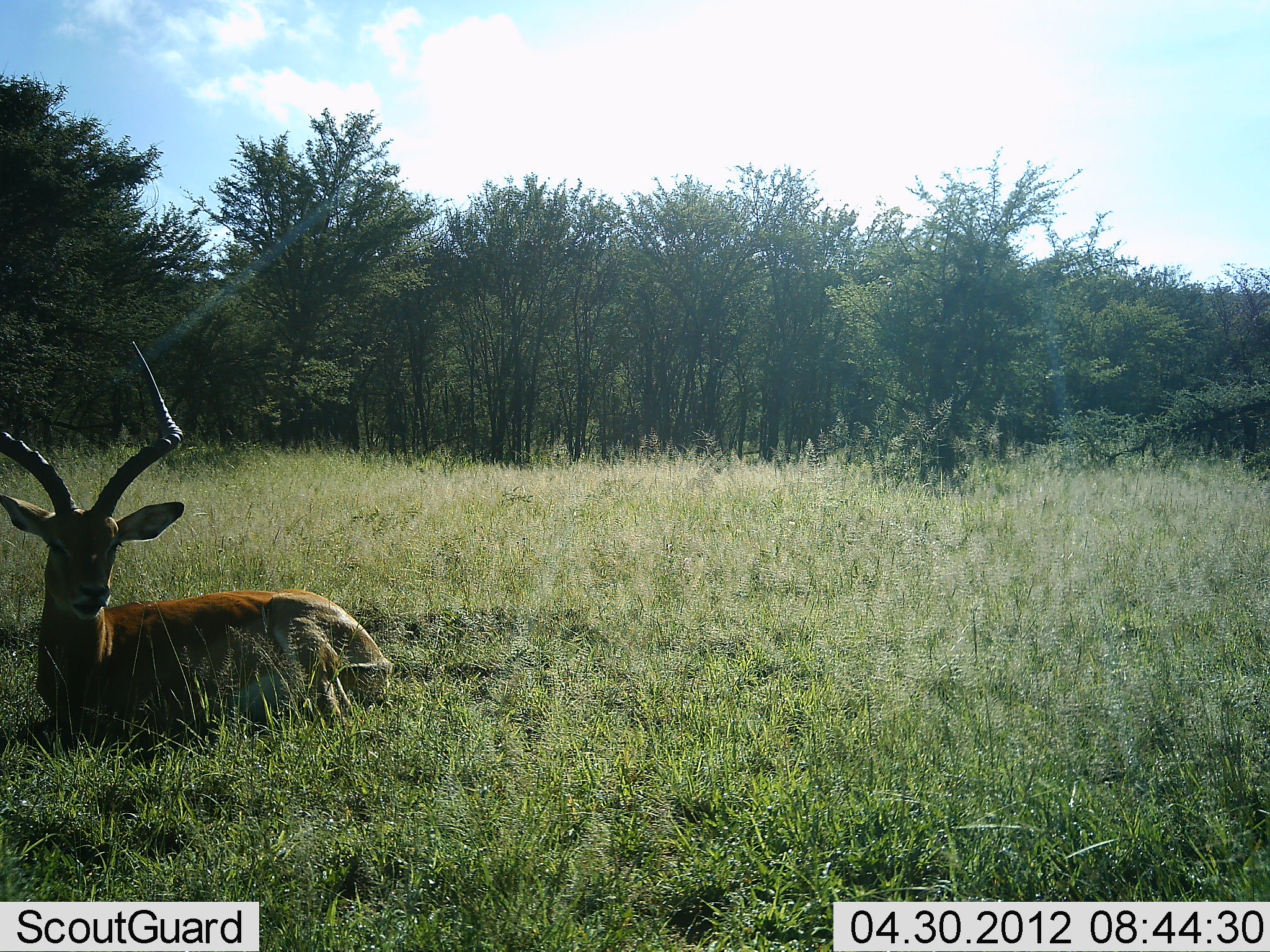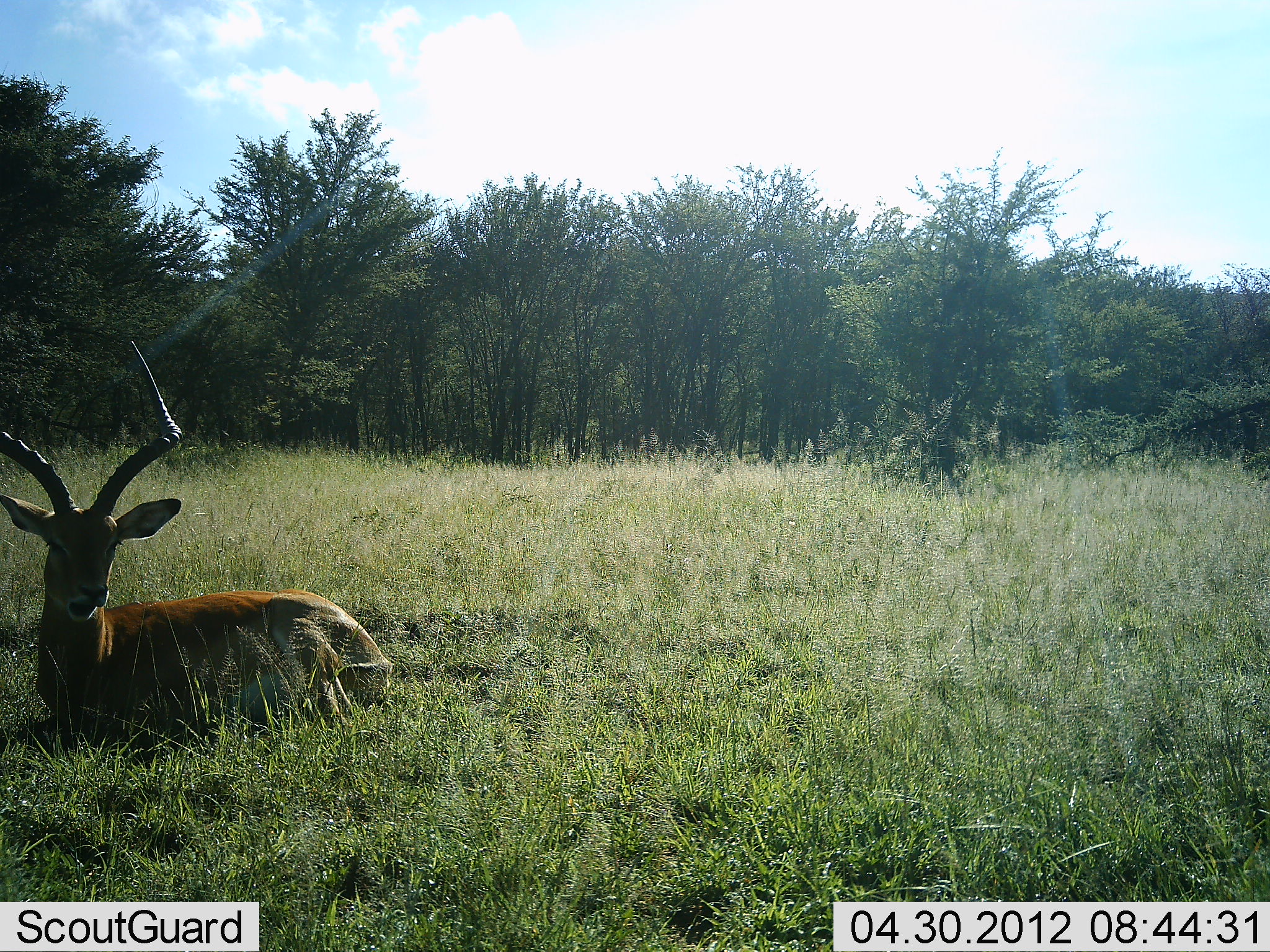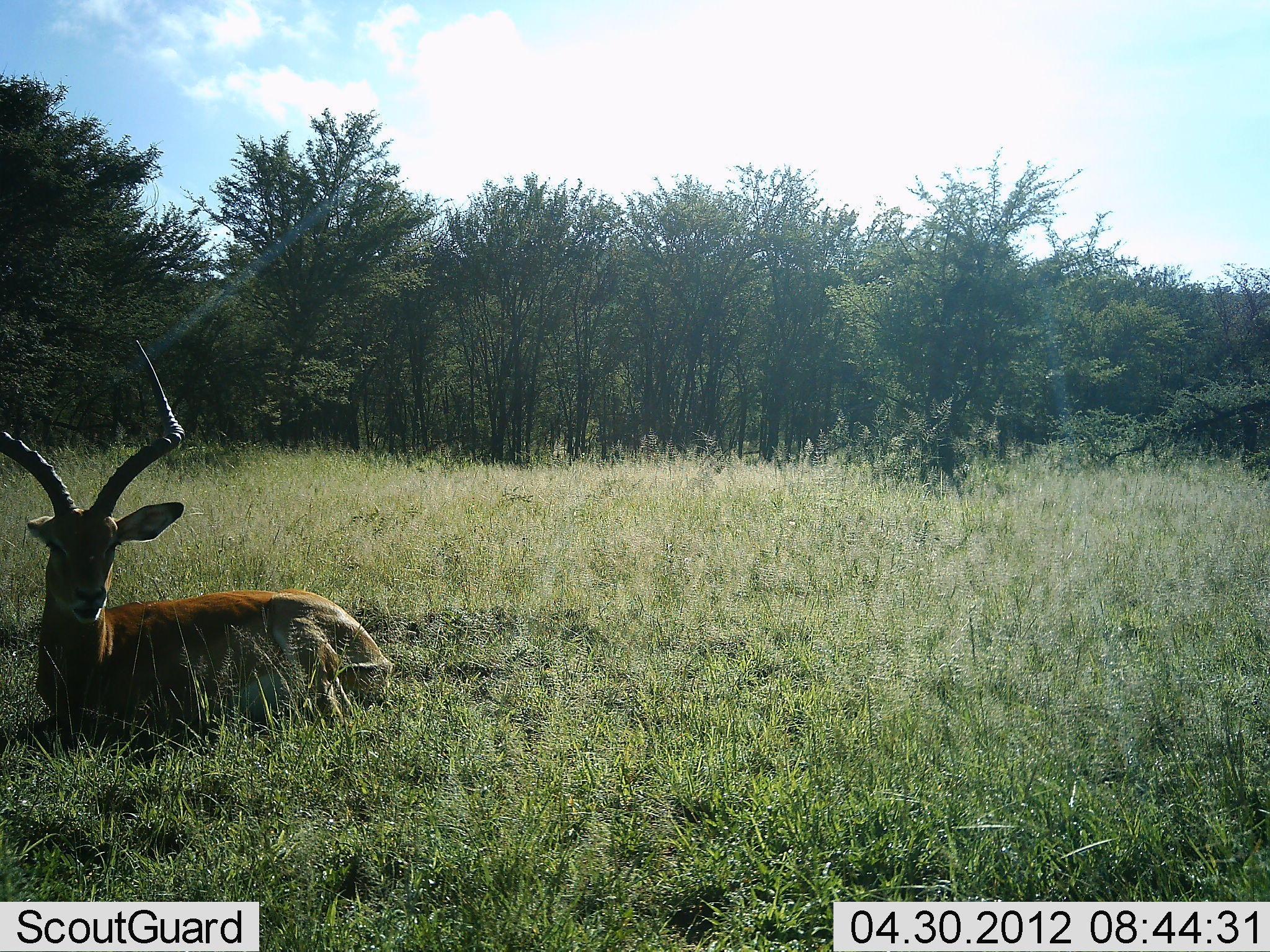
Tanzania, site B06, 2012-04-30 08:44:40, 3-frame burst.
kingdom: Animalia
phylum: Chordata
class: Mammalia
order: Artiodactyla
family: Bovidae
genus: Aepyceros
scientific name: Aepyceros melampus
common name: impala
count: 1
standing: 0%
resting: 100%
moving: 0%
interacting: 0%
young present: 0%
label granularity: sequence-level